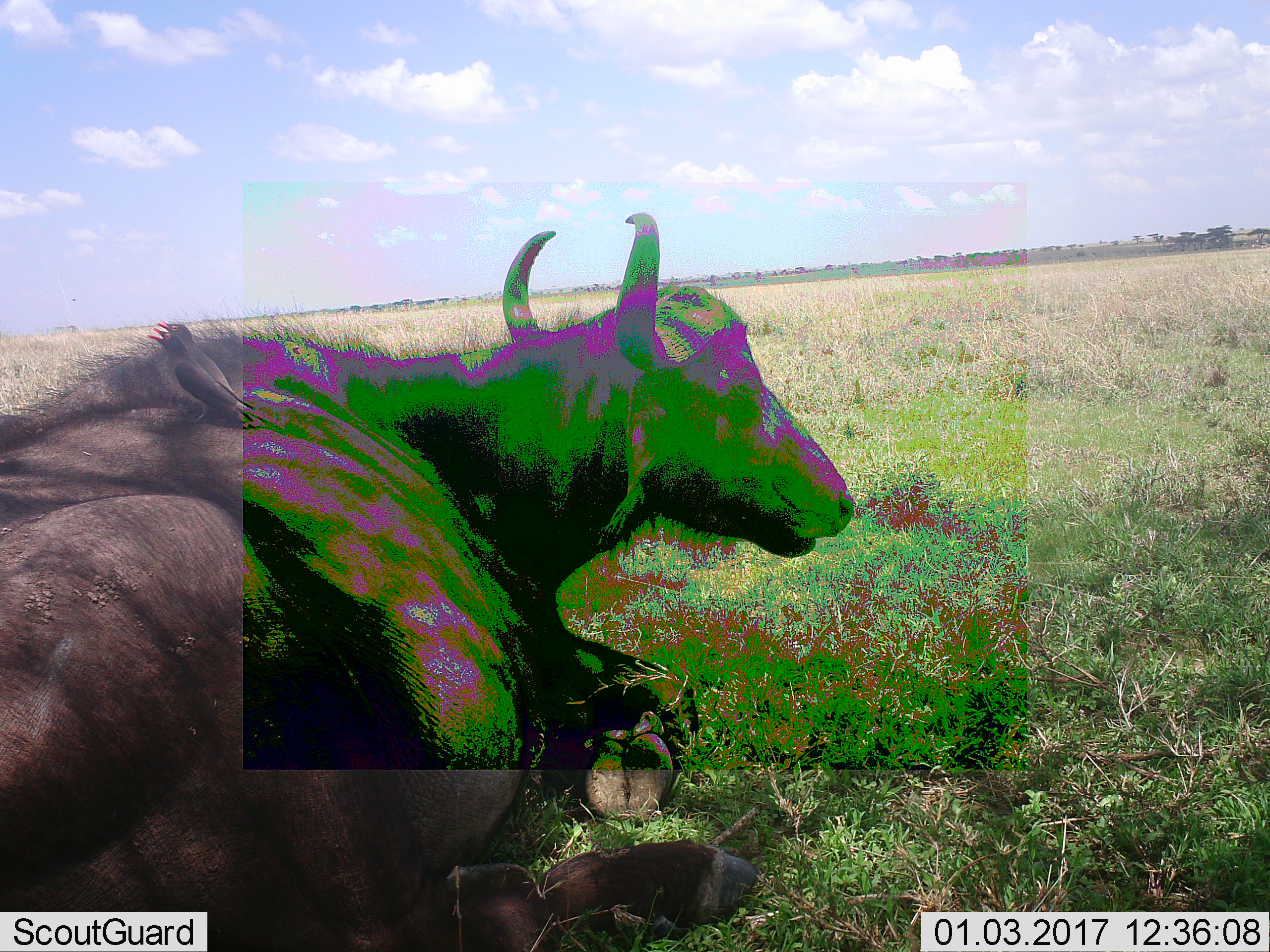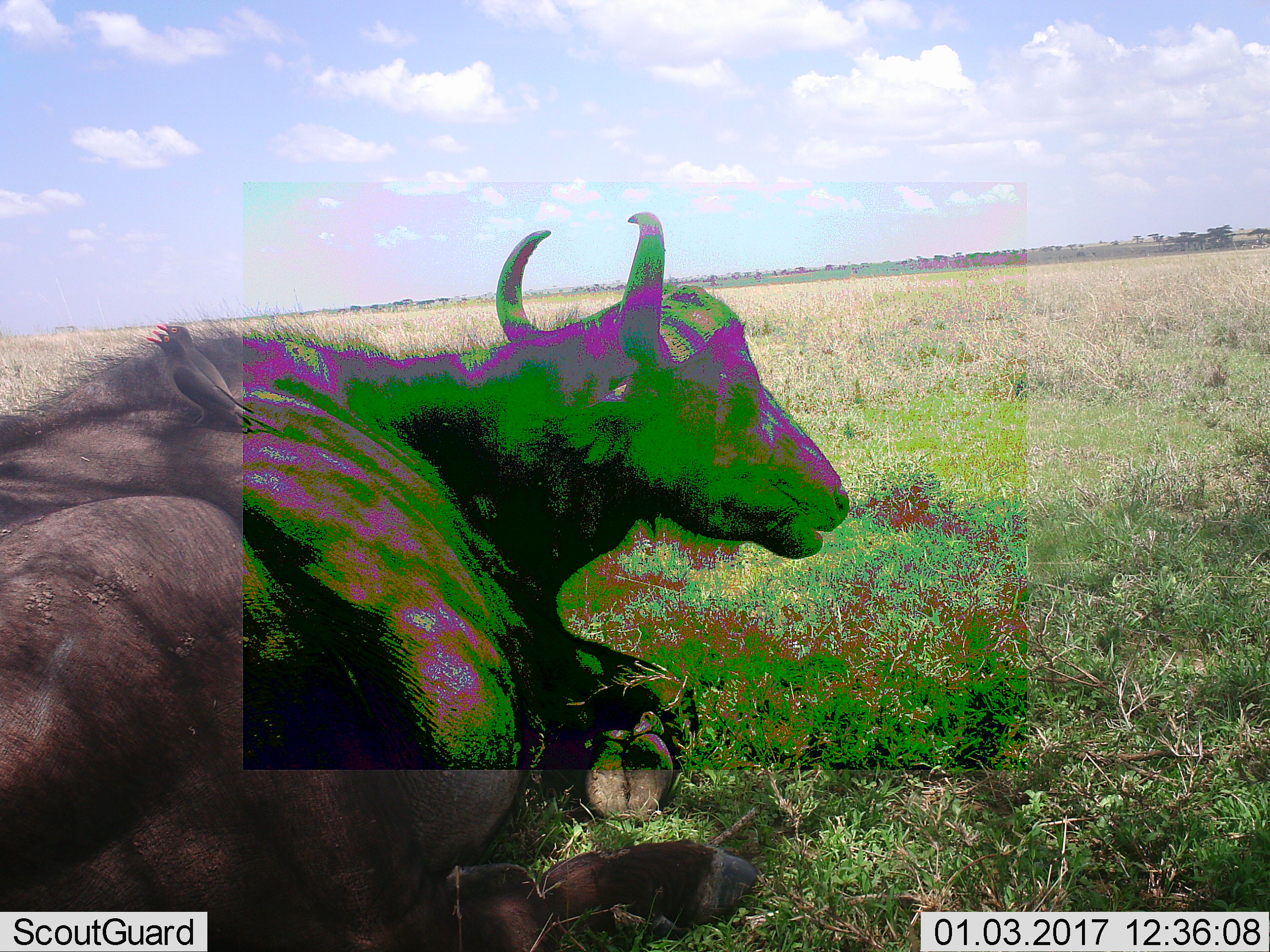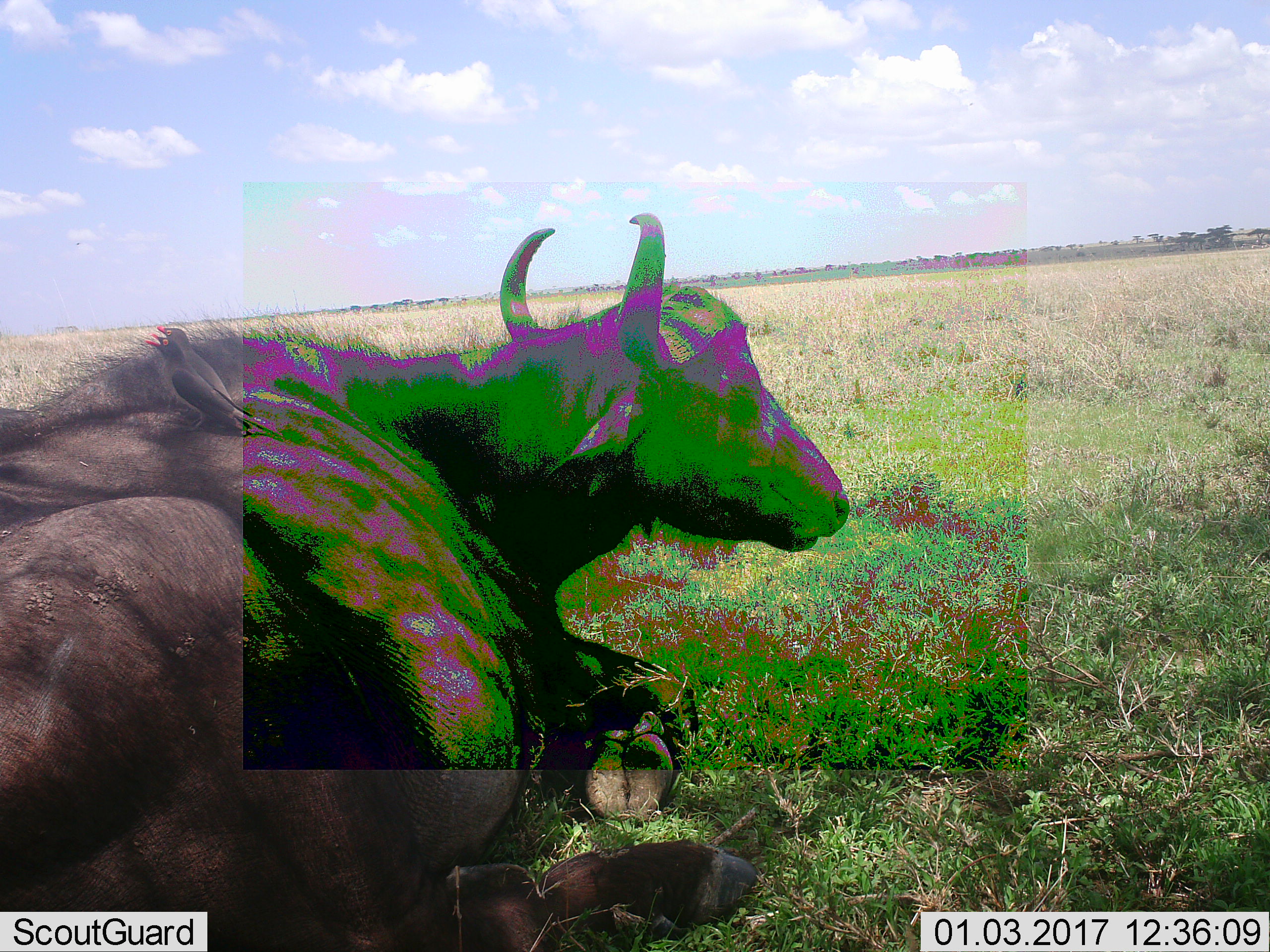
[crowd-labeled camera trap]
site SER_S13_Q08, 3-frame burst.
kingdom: Animalia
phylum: Chordata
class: Mammalia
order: Artiodactyla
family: Bovidae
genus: Syncerus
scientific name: Syncerus caffer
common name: african buffalo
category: buffalo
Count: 1.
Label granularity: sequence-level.